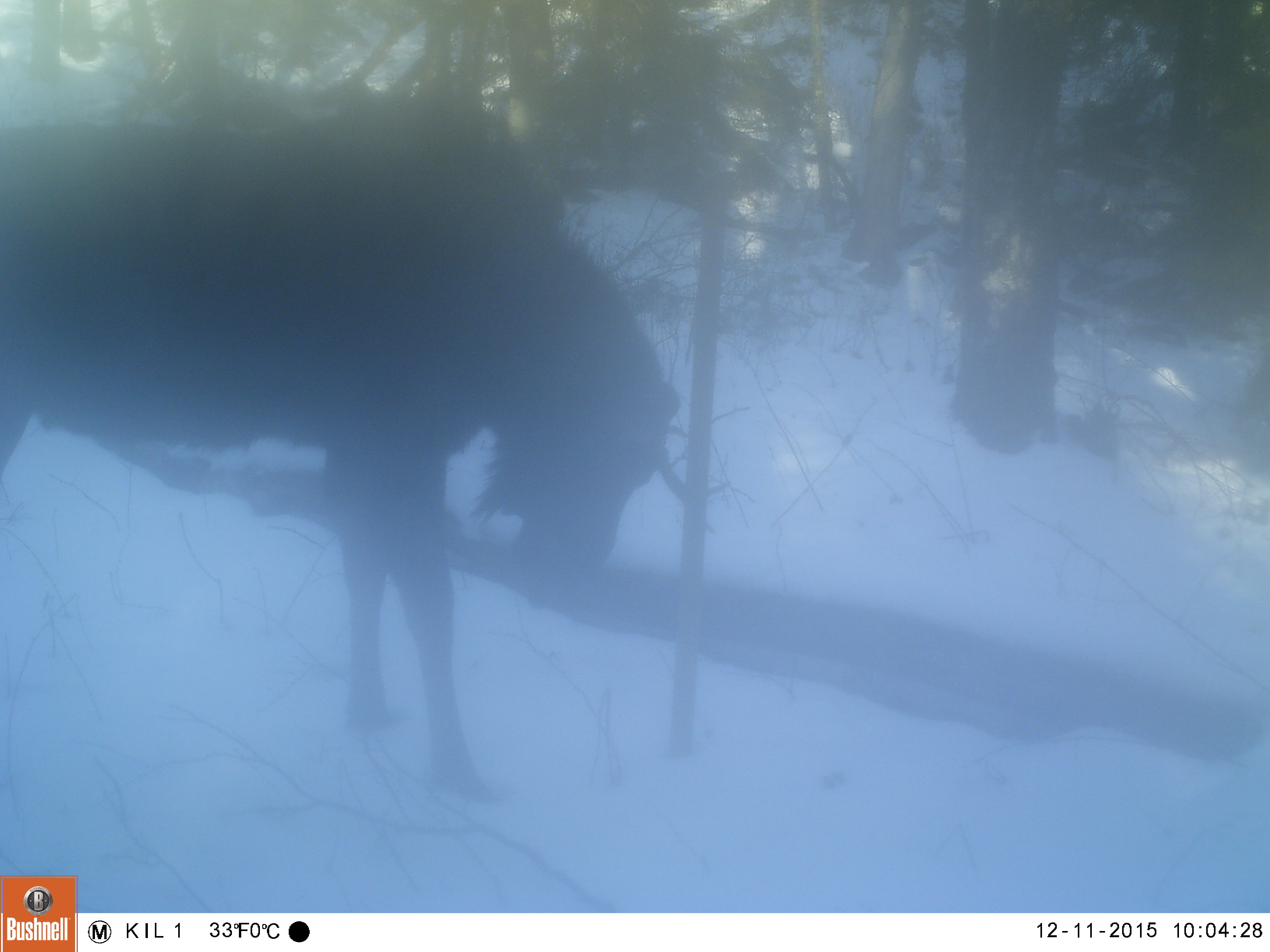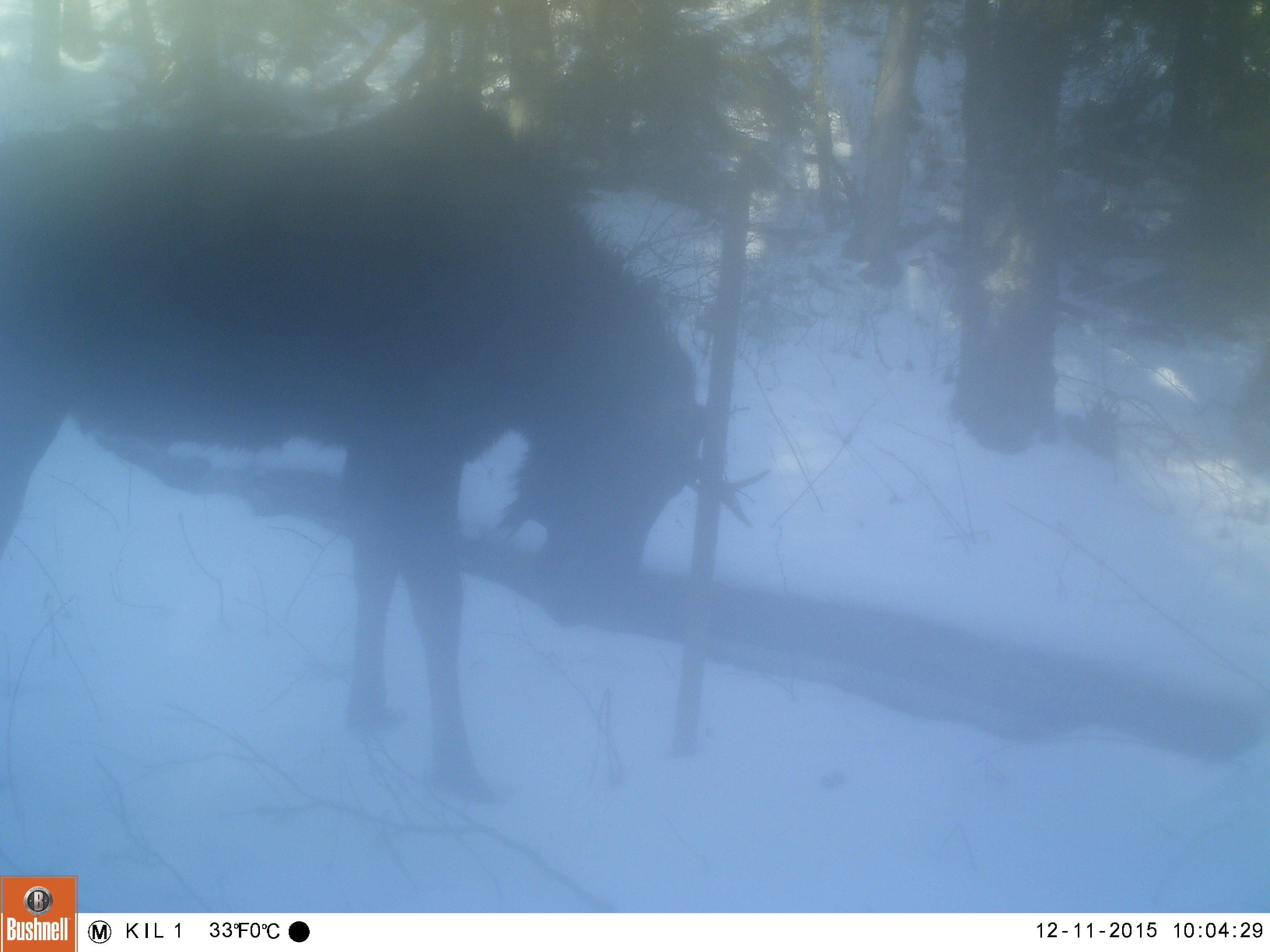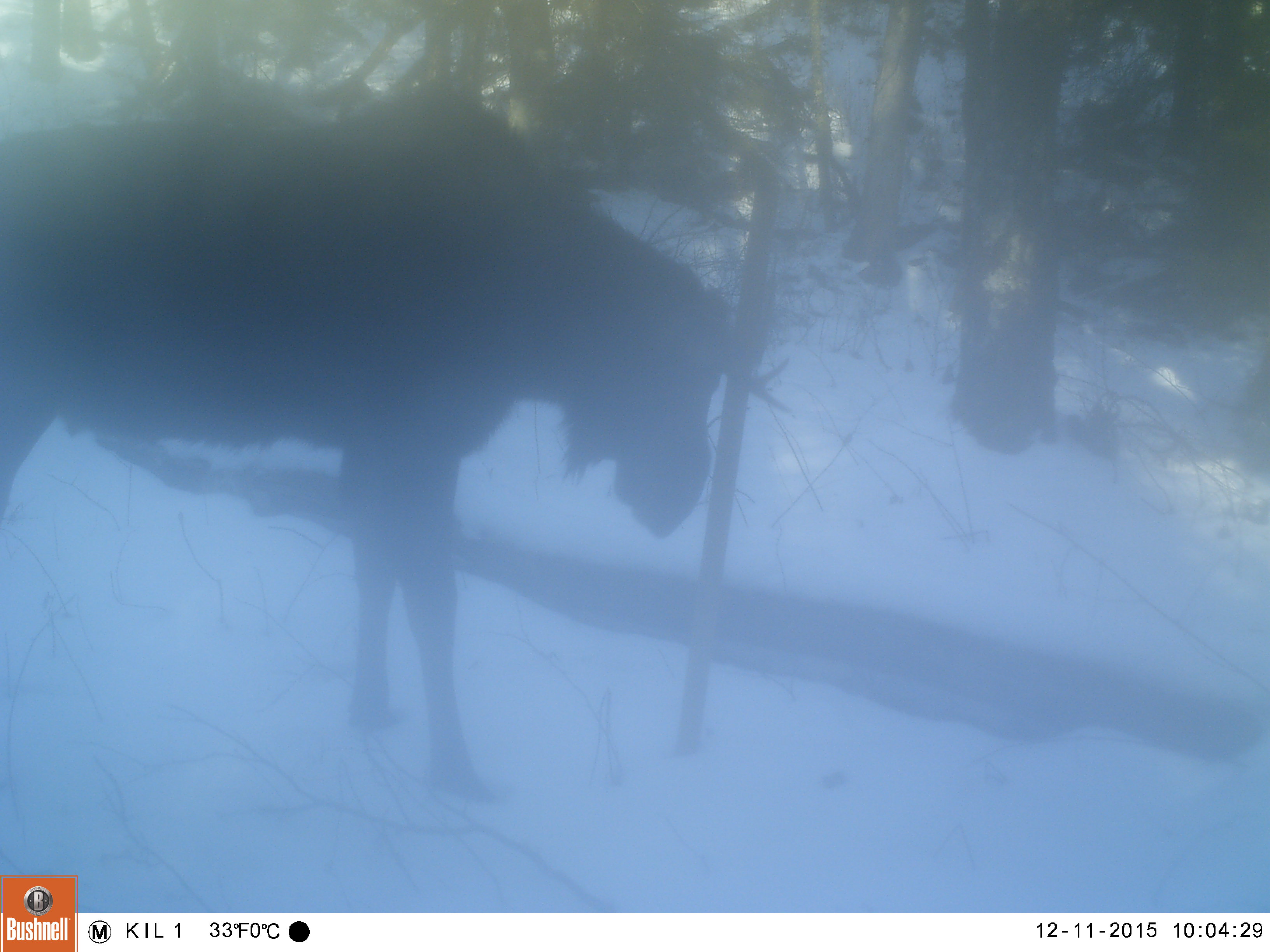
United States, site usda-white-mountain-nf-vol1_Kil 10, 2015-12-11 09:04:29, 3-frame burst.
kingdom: Animalia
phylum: Chordata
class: Mammalia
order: Artiodactyla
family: Cervidae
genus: Alces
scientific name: Alces alces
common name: moose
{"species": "moose (Alces alces)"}